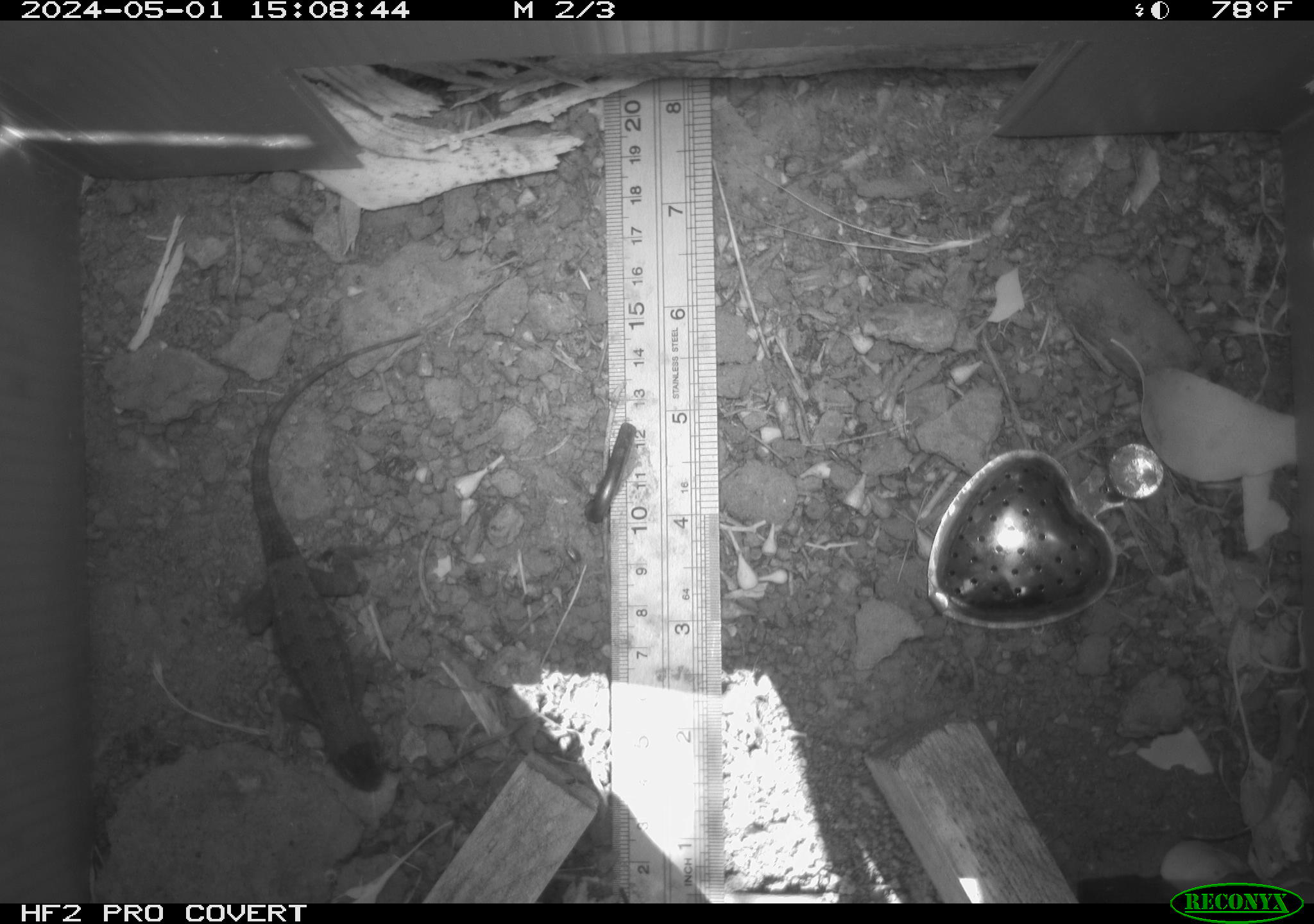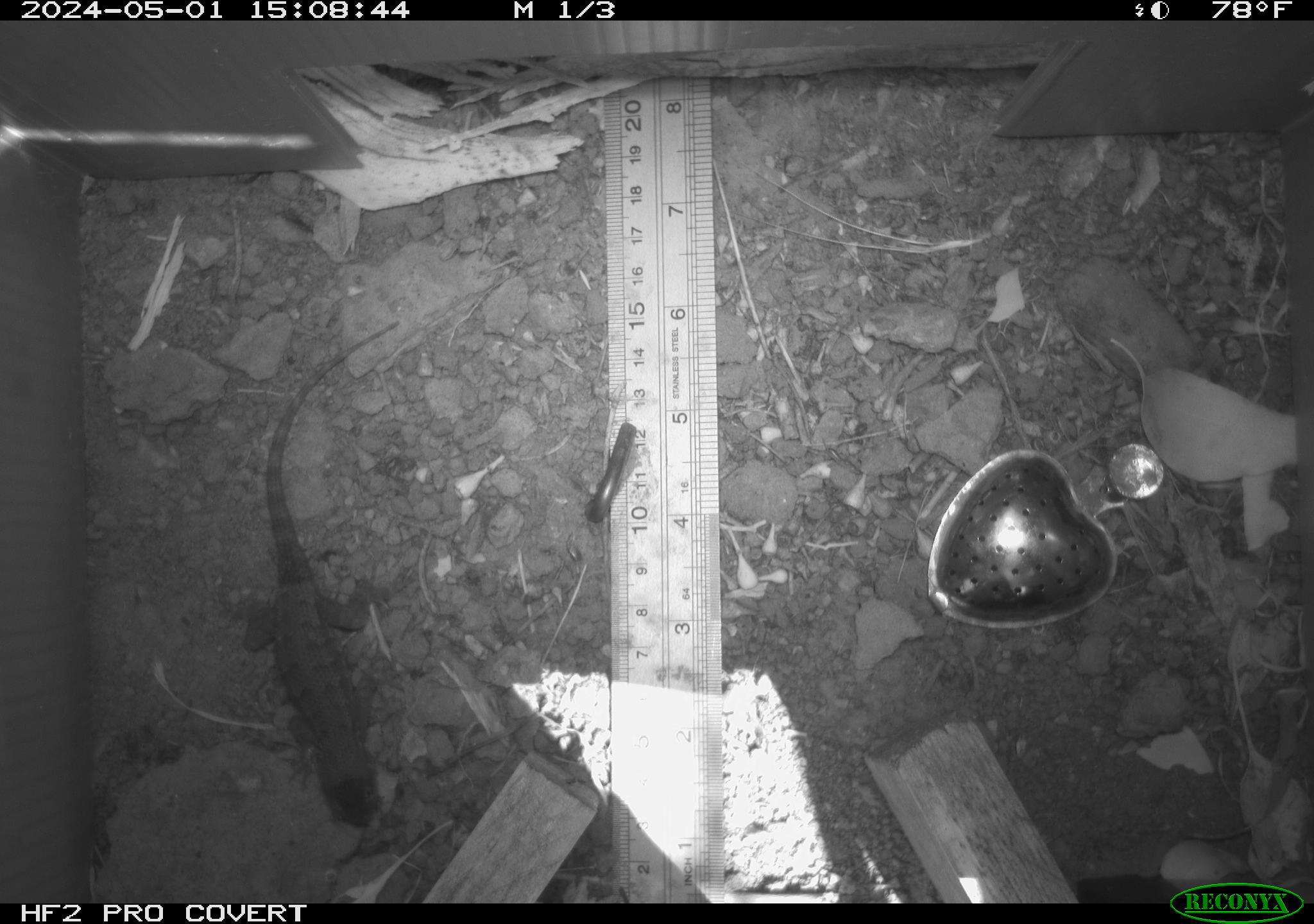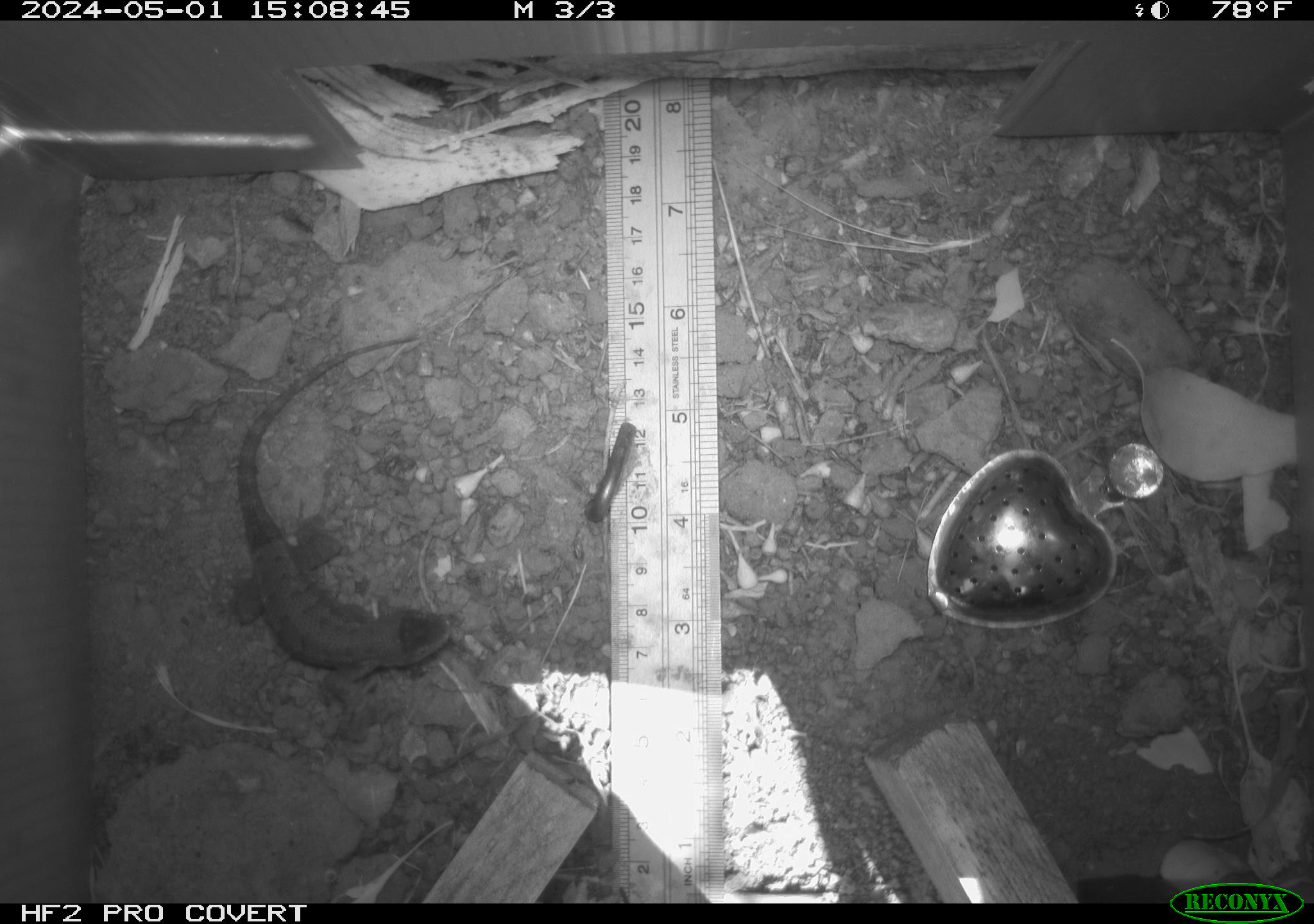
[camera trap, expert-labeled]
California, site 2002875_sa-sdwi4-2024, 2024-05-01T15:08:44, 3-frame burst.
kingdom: Animalia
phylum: Chordata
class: Reptilia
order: Squamata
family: Phrynosomatidae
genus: Sceloporus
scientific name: Sceloporus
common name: spiny lizards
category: sceloporus species